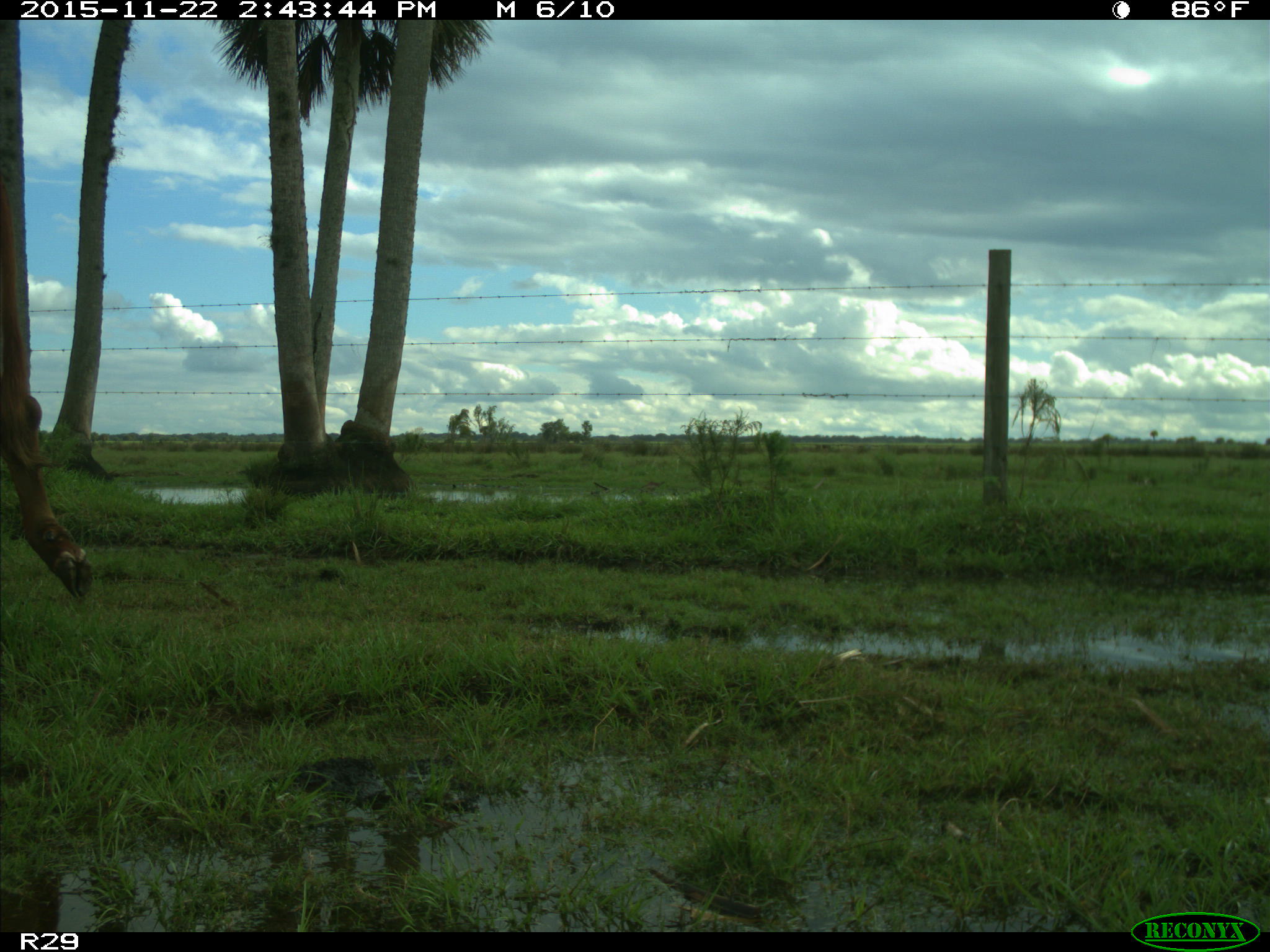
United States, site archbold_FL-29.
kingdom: Animalia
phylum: Chordata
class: Mammalia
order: Artiodactyla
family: Bovidae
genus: Bos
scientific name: Bos taurus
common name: domestic cow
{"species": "Bos taurus (domestic cow)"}